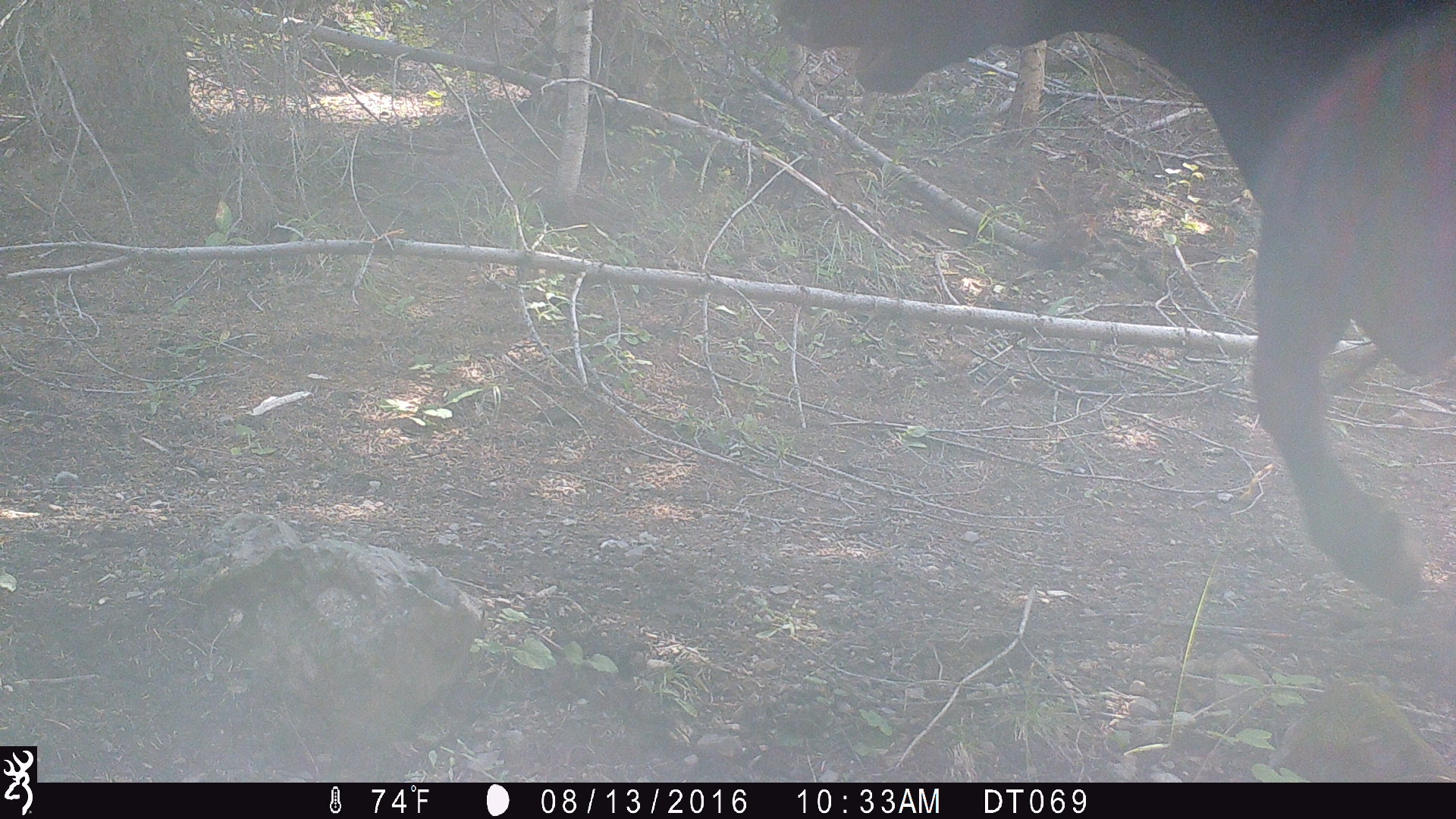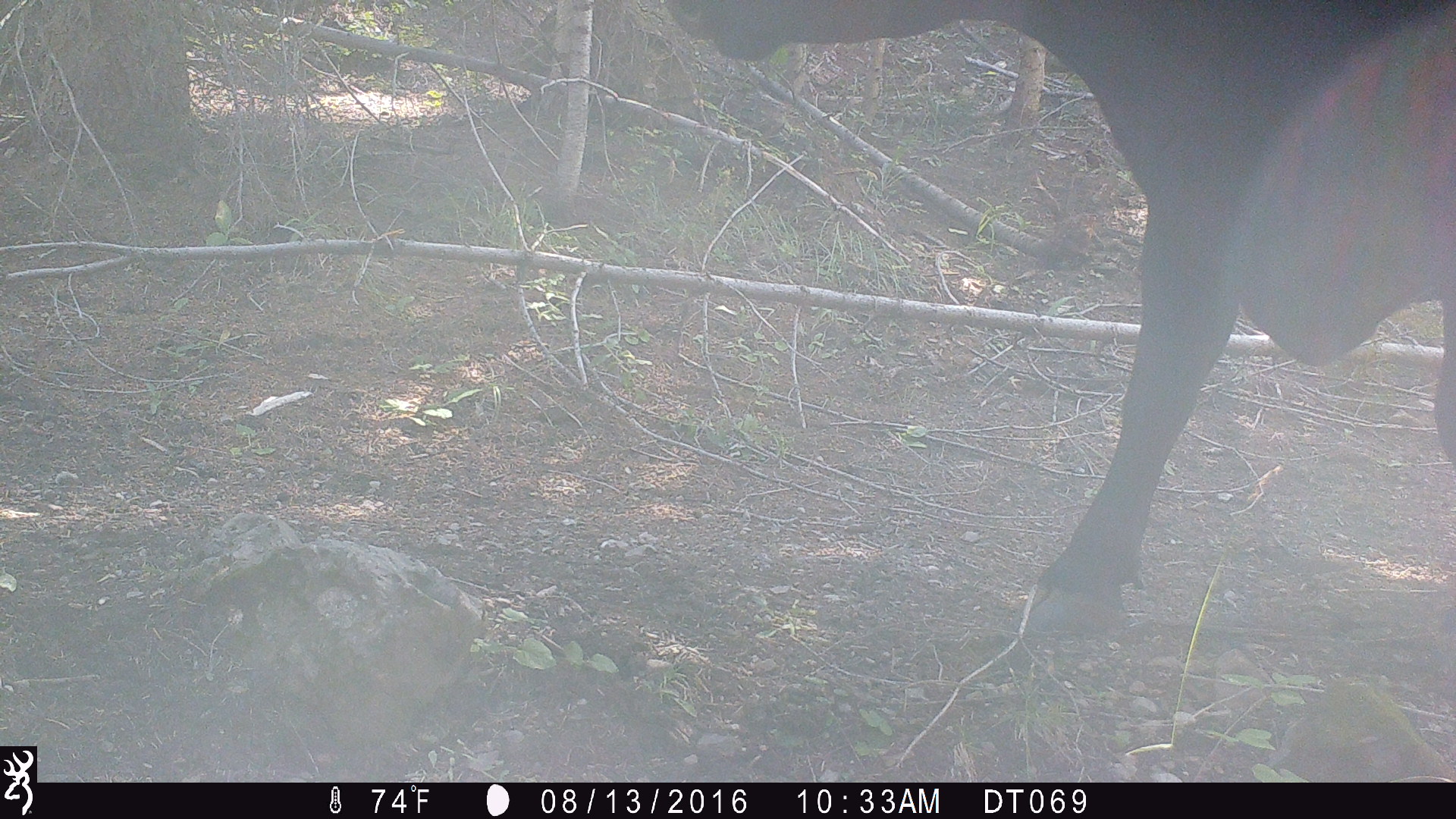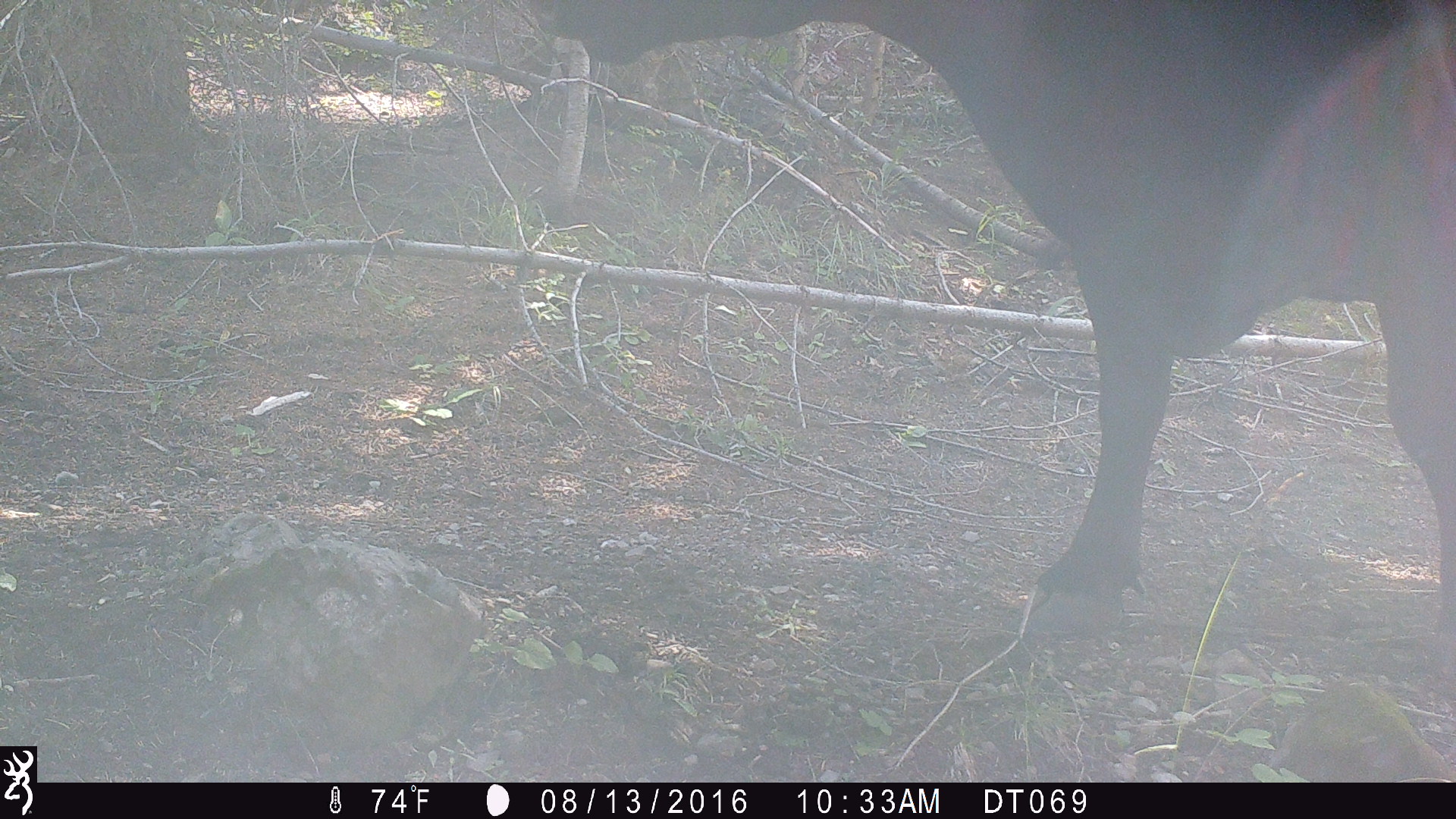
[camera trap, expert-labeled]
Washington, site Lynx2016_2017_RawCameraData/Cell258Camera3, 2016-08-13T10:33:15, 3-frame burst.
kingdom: Animalia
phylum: Chordata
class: Mammalia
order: Artiodactyla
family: Bovidae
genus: Bos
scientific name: Bos taurus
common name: domestic cattle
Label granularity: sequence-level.